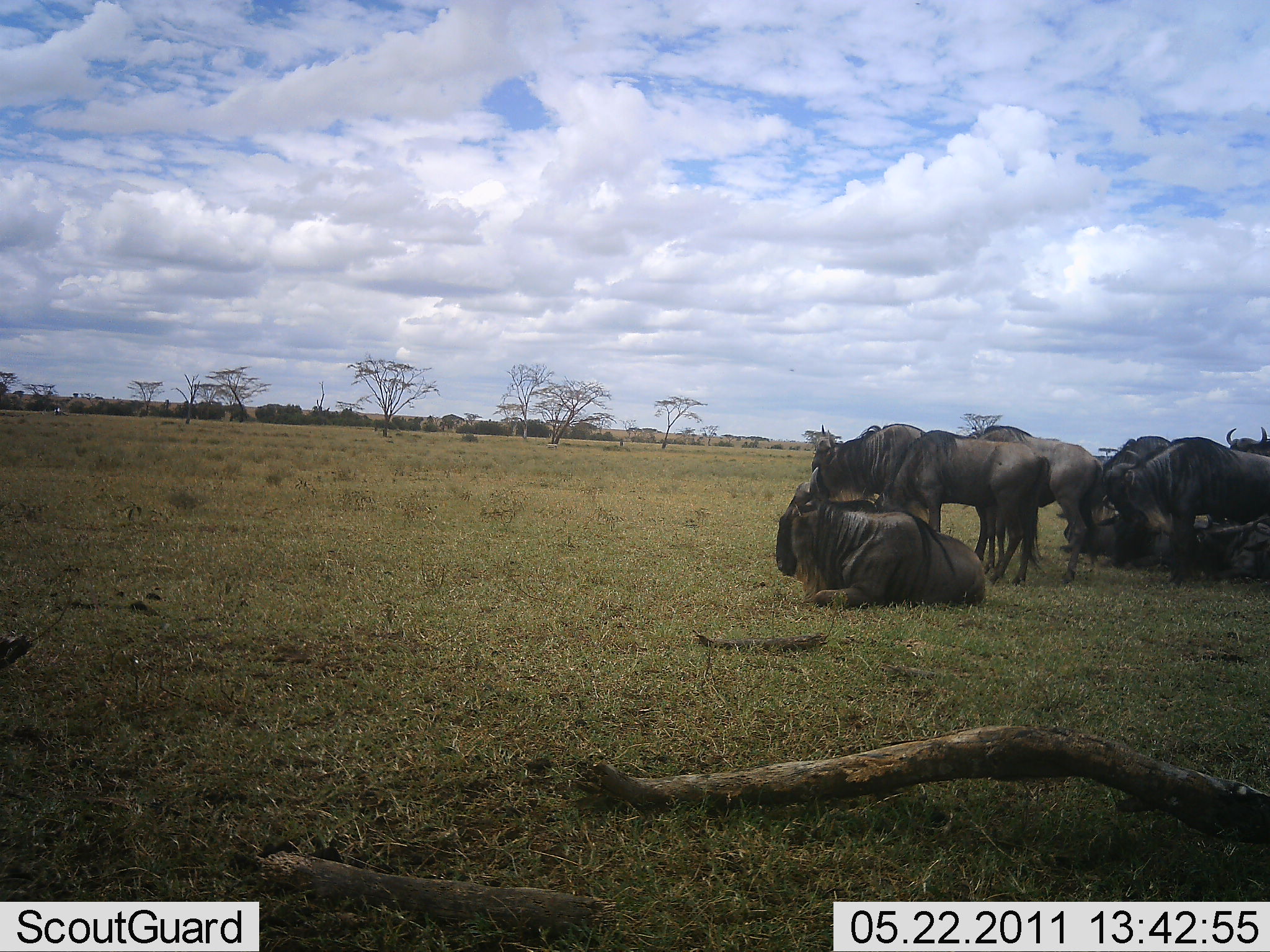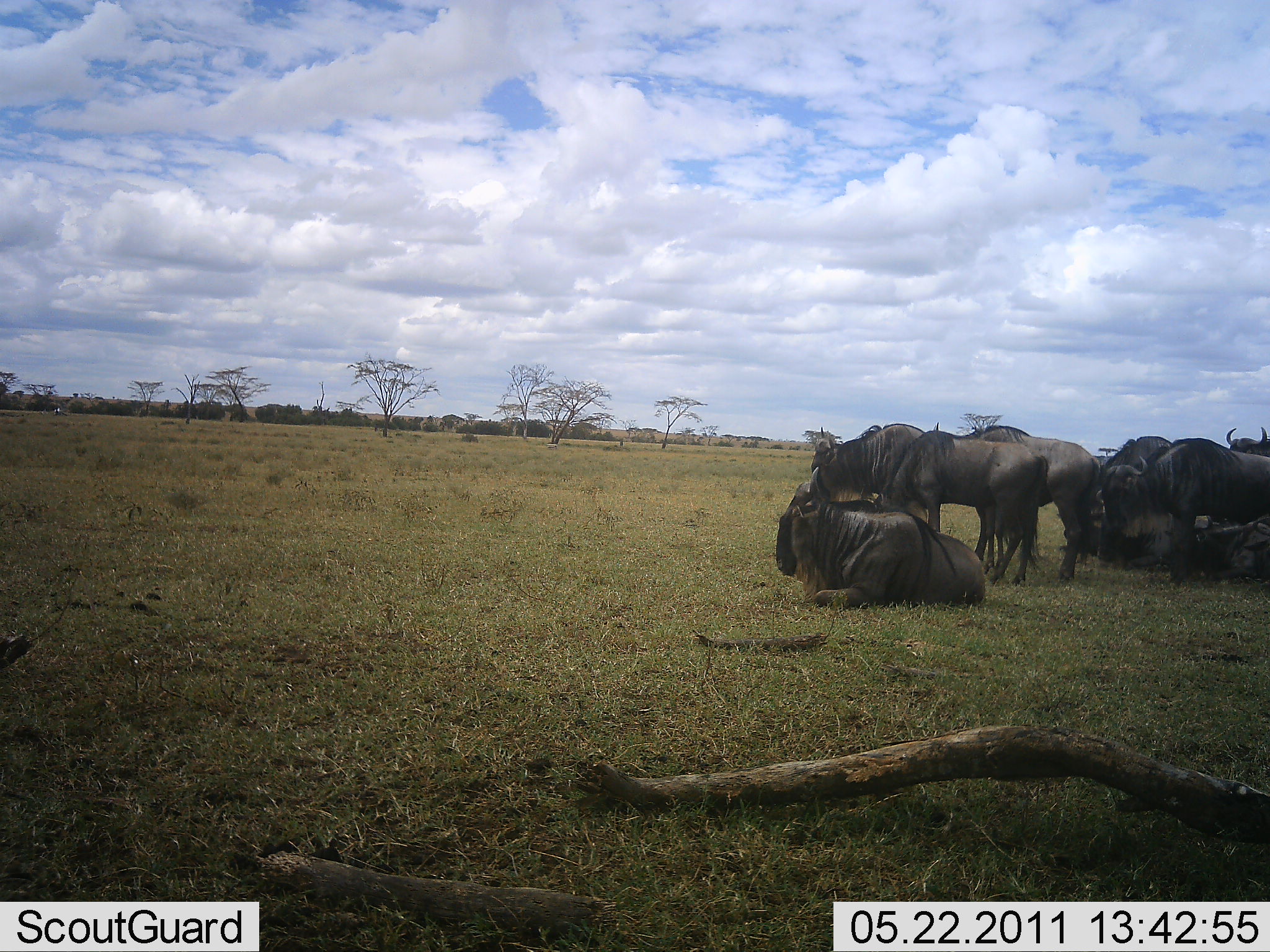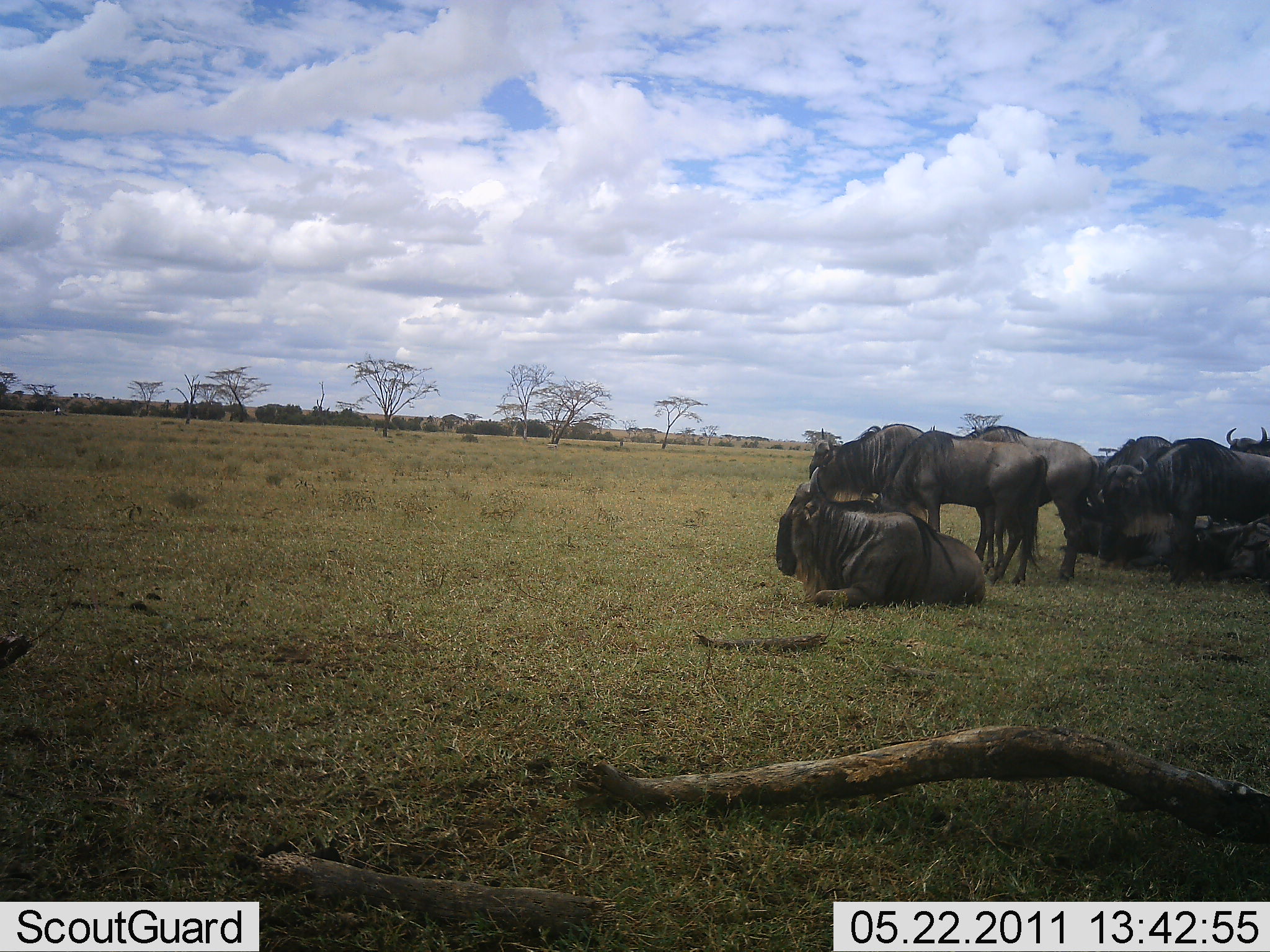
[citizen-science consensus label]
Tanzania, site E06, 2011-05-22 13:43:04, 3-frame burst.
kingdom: Animalia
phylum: Chordata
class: Mammalia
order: Artiodactyla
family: Bovidae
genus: Connochaetes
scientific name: Connochaetes taurinus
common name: blue wildebeest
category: wildebeest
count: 8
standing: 70%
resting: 90%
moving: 0%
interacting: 10%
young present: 0%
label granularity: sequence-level